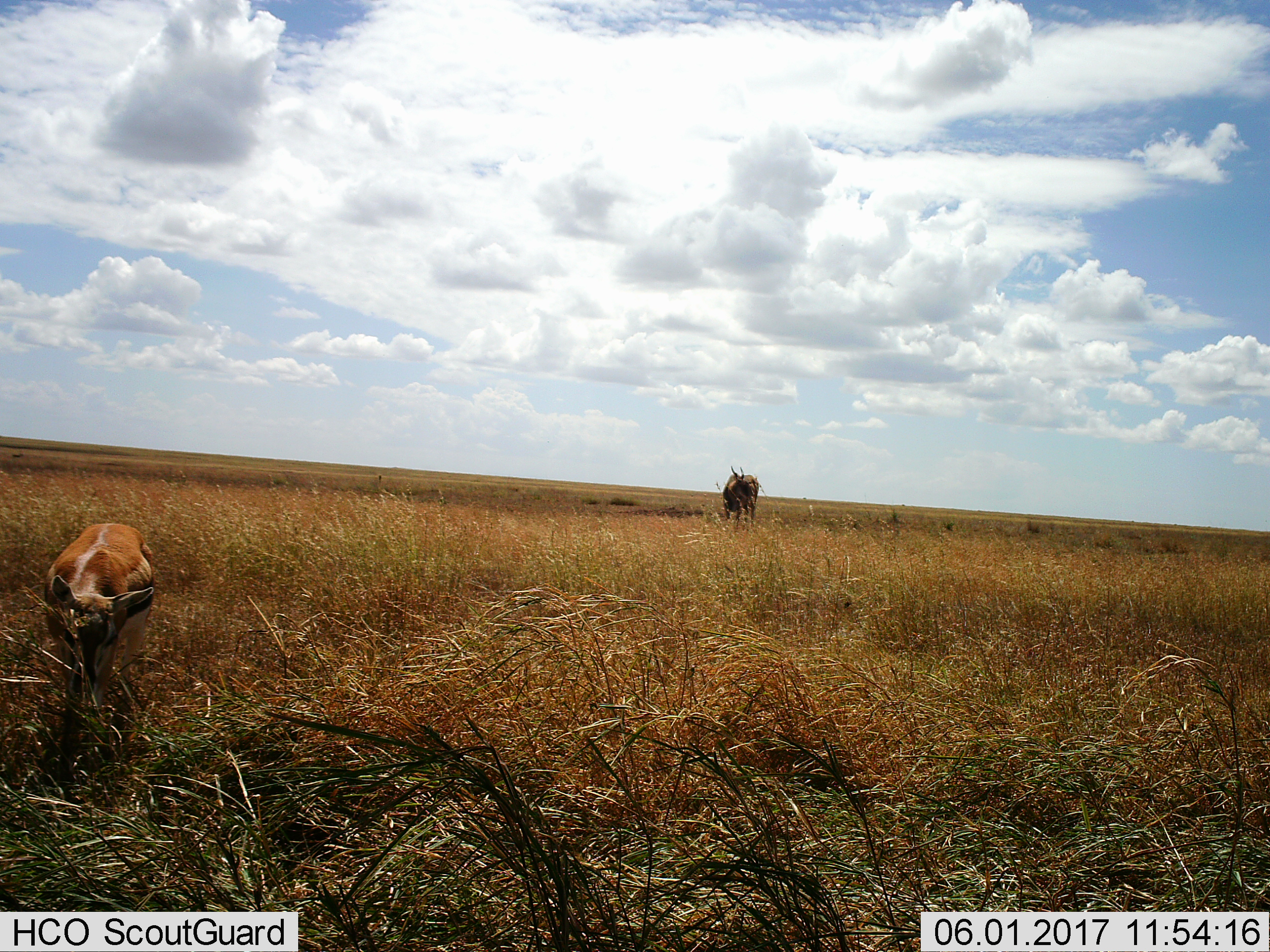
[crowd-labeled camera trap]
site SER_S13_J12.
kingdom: Animalia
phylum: Chordata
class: Mammalia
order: Artiodactyla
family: Bovidae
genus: Eudorcas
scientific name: Eudorcas thomsonii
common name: thomson's gazelle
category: gazellethomsons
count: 1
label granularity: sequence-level